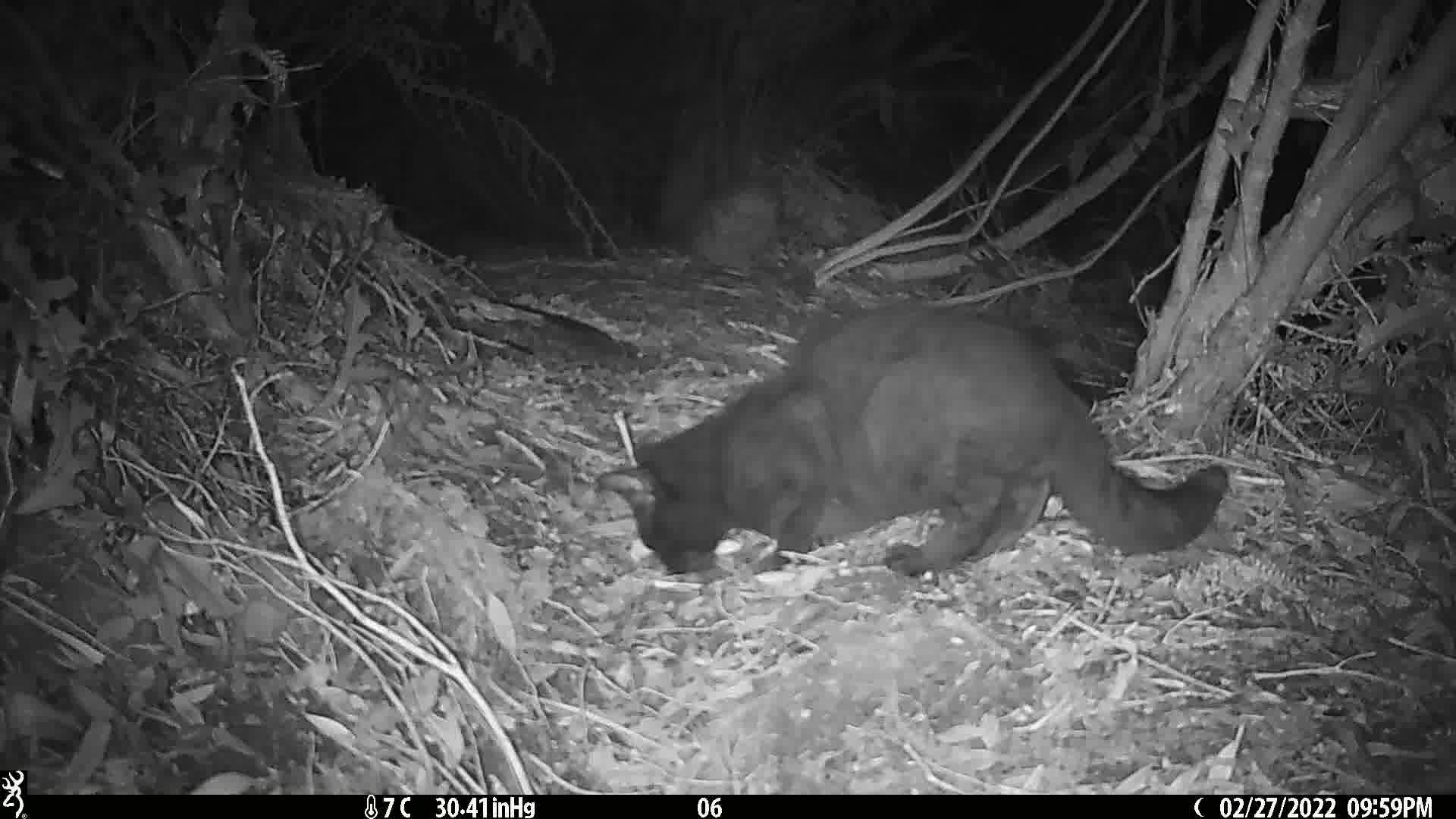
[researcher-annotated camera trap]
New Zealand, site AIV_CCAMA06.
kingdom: Animalia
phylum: Chordata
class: Mammalia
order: Carnivora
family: Felidae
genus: Felis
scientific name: Felis catus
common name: domestic cat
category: cat